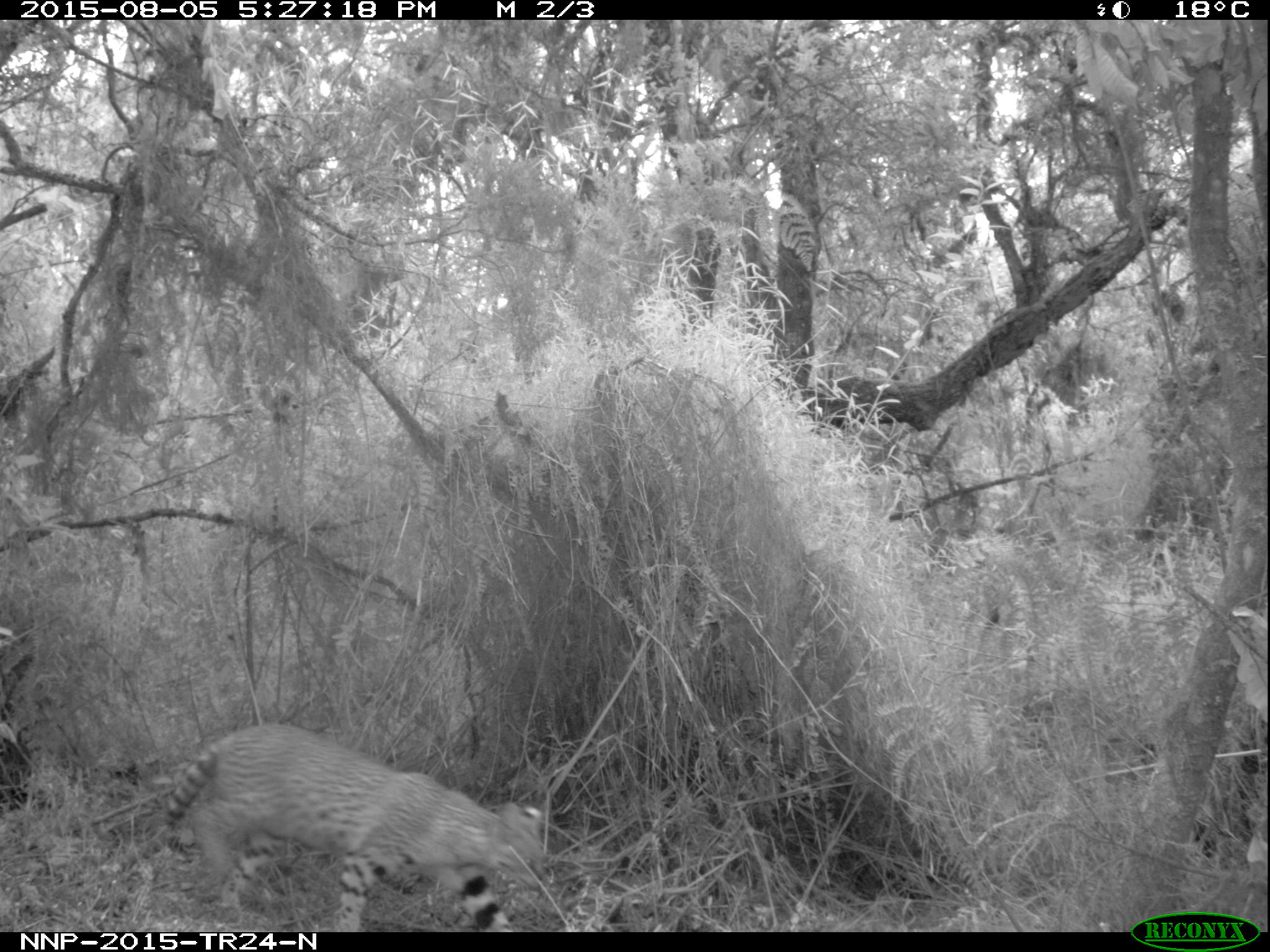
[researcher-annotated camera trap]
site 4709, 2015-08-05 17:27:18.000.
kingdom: Animalia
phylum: Chordata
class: Mammalia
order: Carnivora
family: Felidae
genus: Leptailurus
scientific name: Leptailurus serval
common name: serval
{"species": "Leptailurus serval (serval)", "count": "1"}